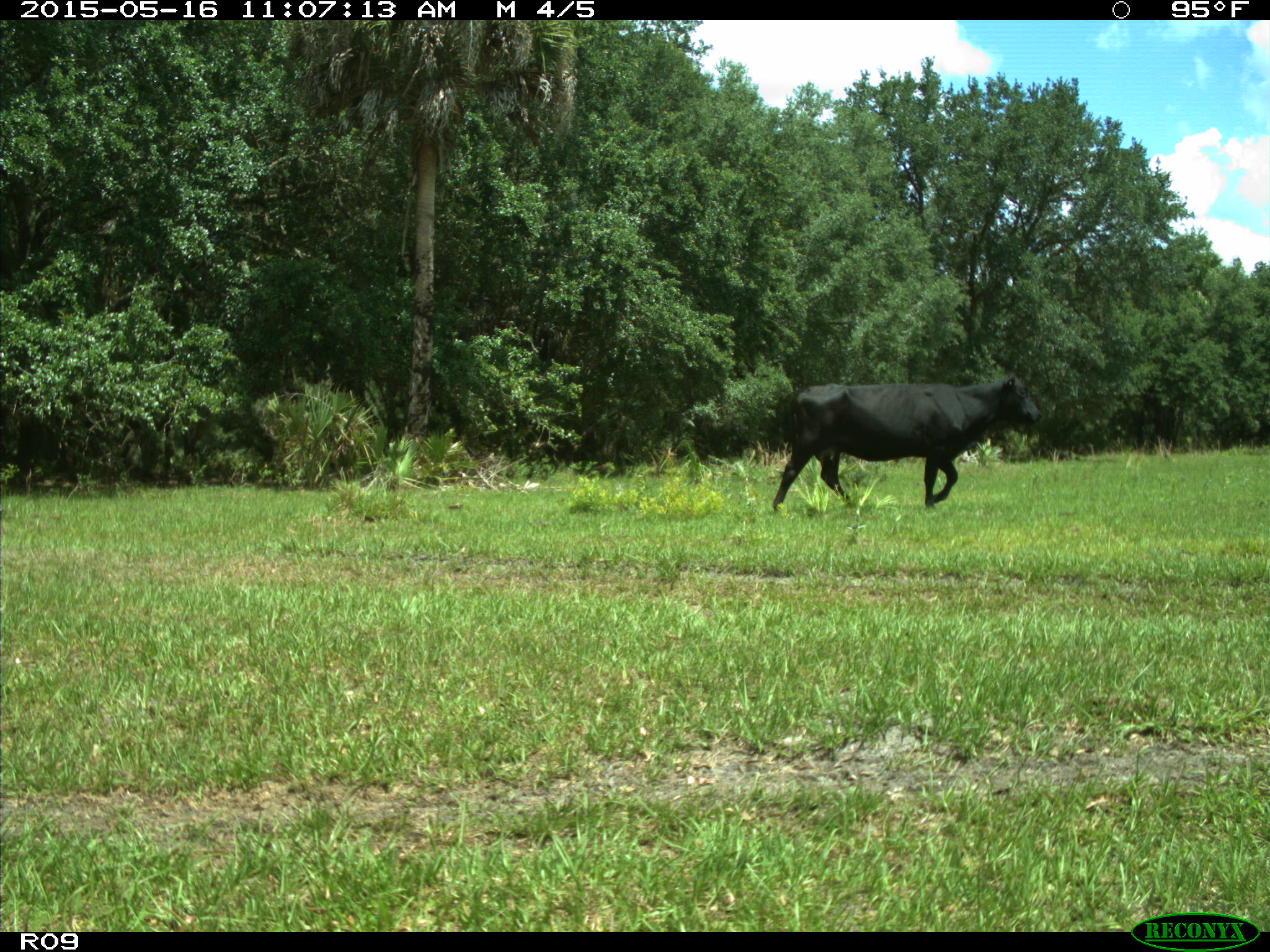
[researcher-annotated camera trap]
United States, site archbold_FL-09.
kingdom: Animalia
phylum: Chordata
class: Mammalia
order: Artiodactyla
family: Bovidae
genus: Bos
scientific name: Bos taurus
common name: domestic cow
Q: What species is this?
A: Bos taurus (domestic cow).